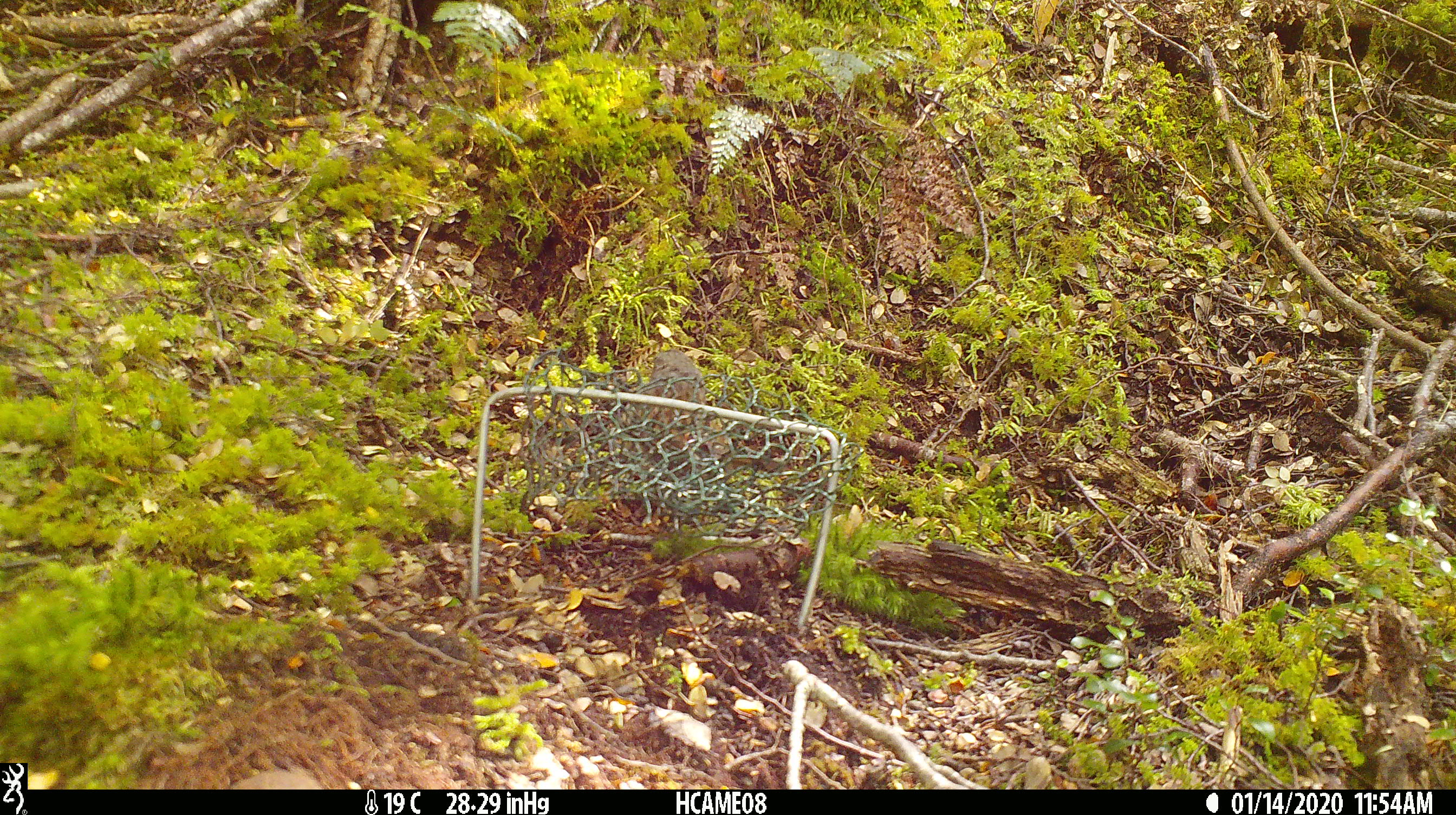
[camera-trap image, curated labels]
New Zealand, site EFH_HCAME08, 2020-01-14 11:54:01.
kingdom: Animalia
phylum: Chordata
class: Aves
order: Passeriformes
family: Prunellidae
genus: Prunella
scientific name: Prunella modularis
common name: dunnock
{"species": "dunnock (Prunella modularis)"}